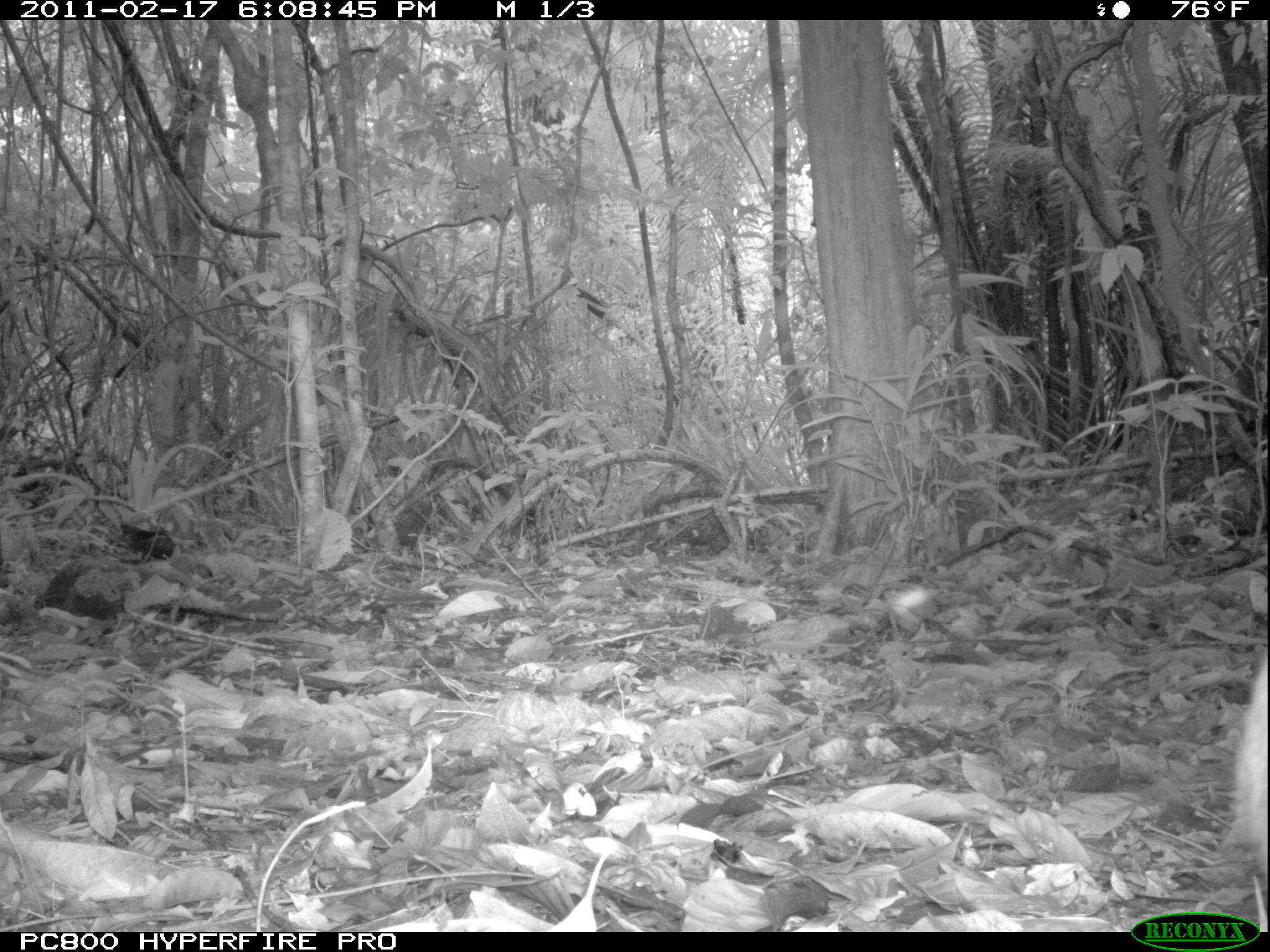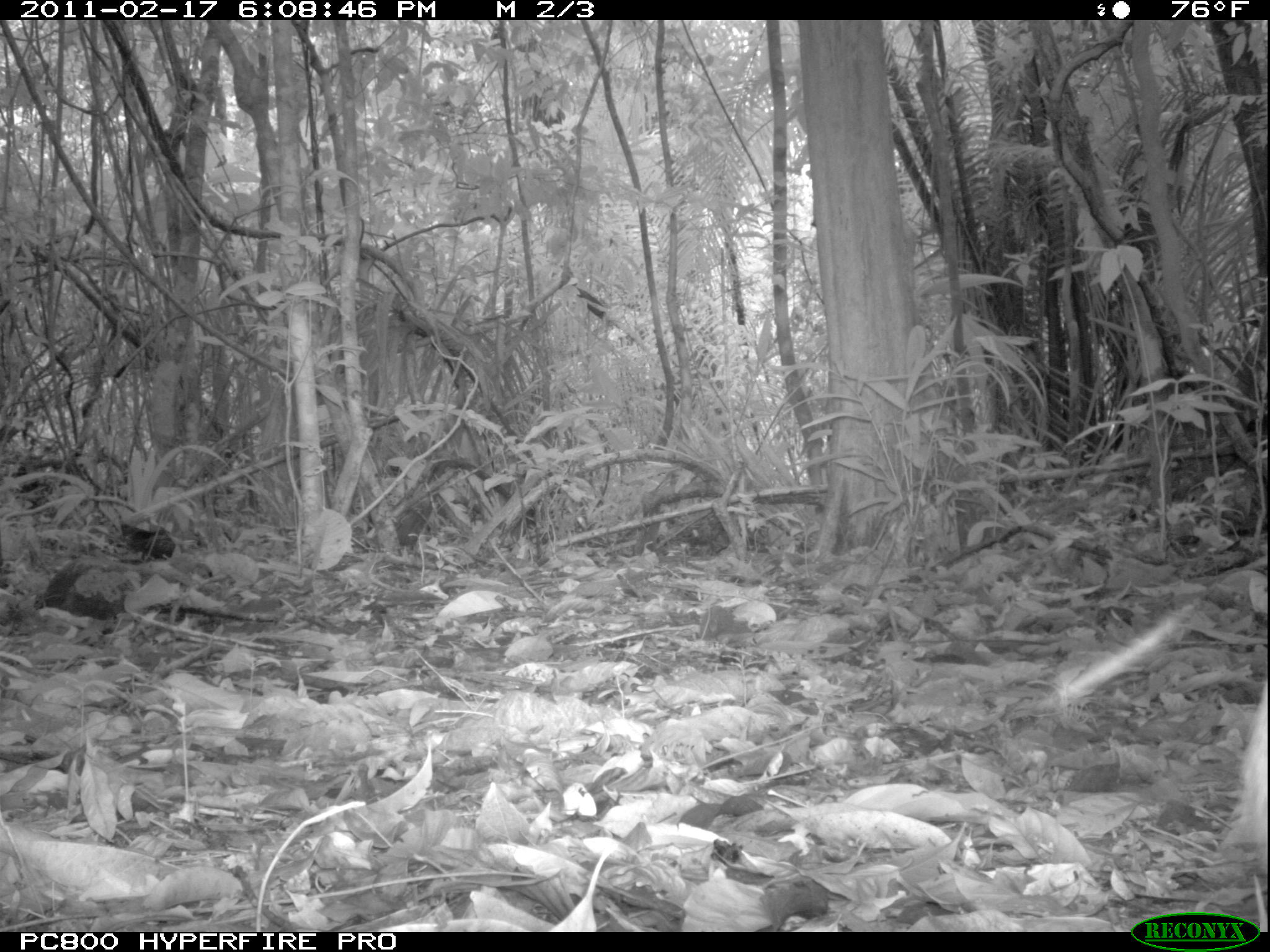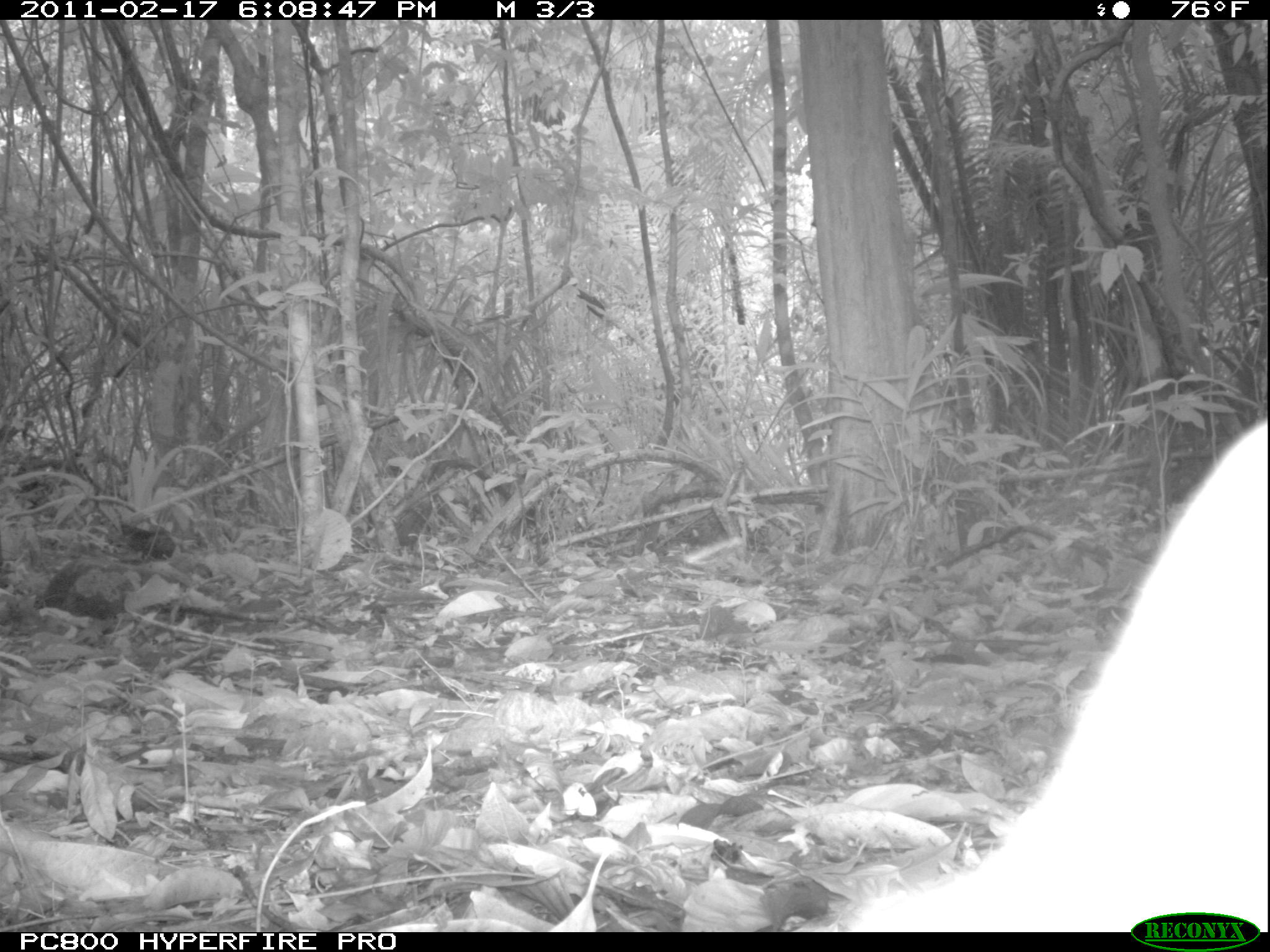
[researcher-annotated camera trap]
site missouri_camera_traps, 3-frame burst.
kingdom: Animalia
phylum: Chordata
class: Mammalia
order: Rodentia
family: Dasyproctidae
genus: Dasyprocta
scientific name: Dasyprocta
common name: agouti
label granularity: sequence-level